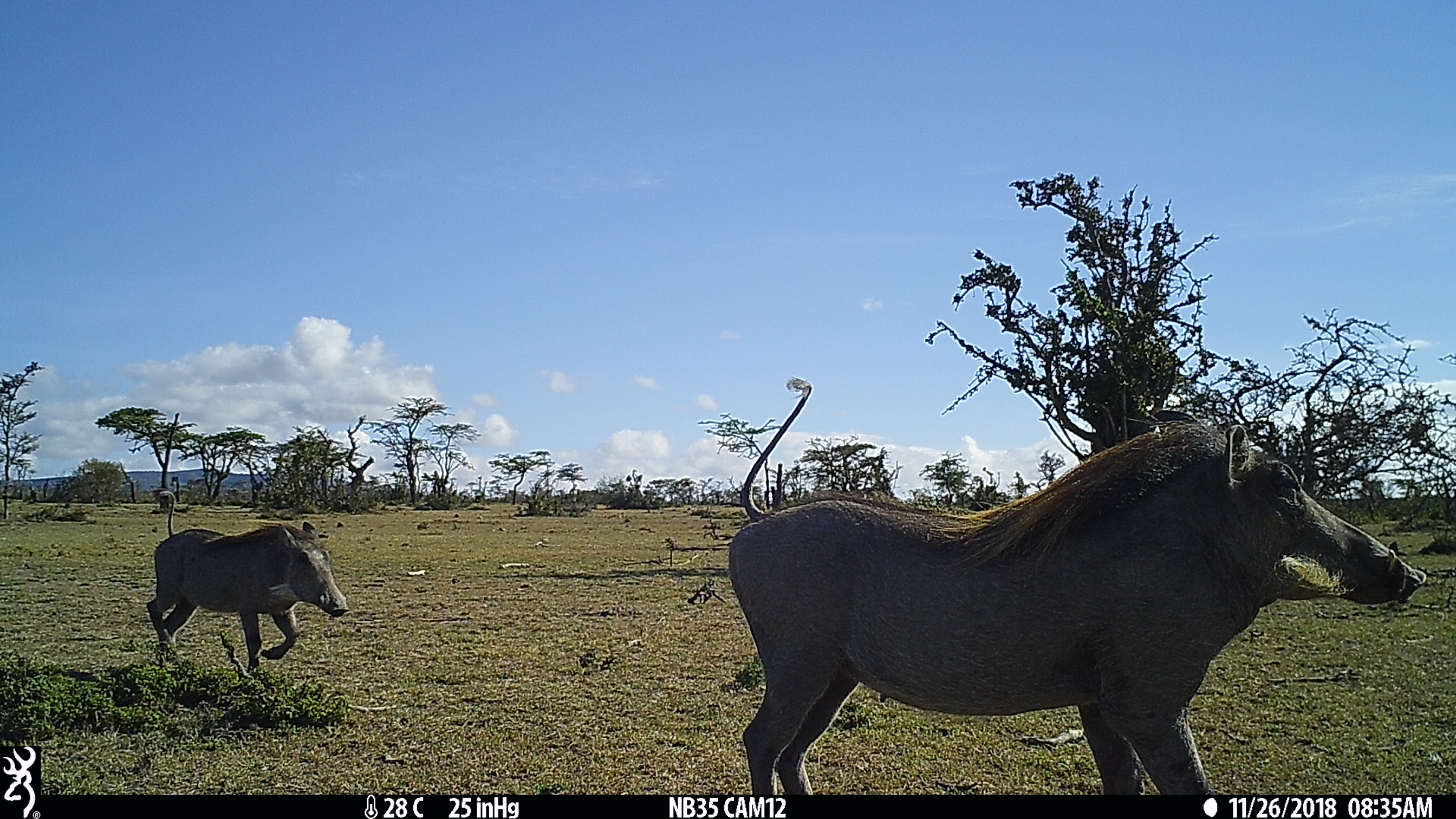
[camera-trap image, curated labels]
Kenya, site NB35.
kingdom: Animalia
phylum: Chordata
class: Mammalia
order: Artiodactyla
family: Suidae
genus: Phacochoerus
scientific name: Phacochoerus africanus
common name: common warthog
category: warthog